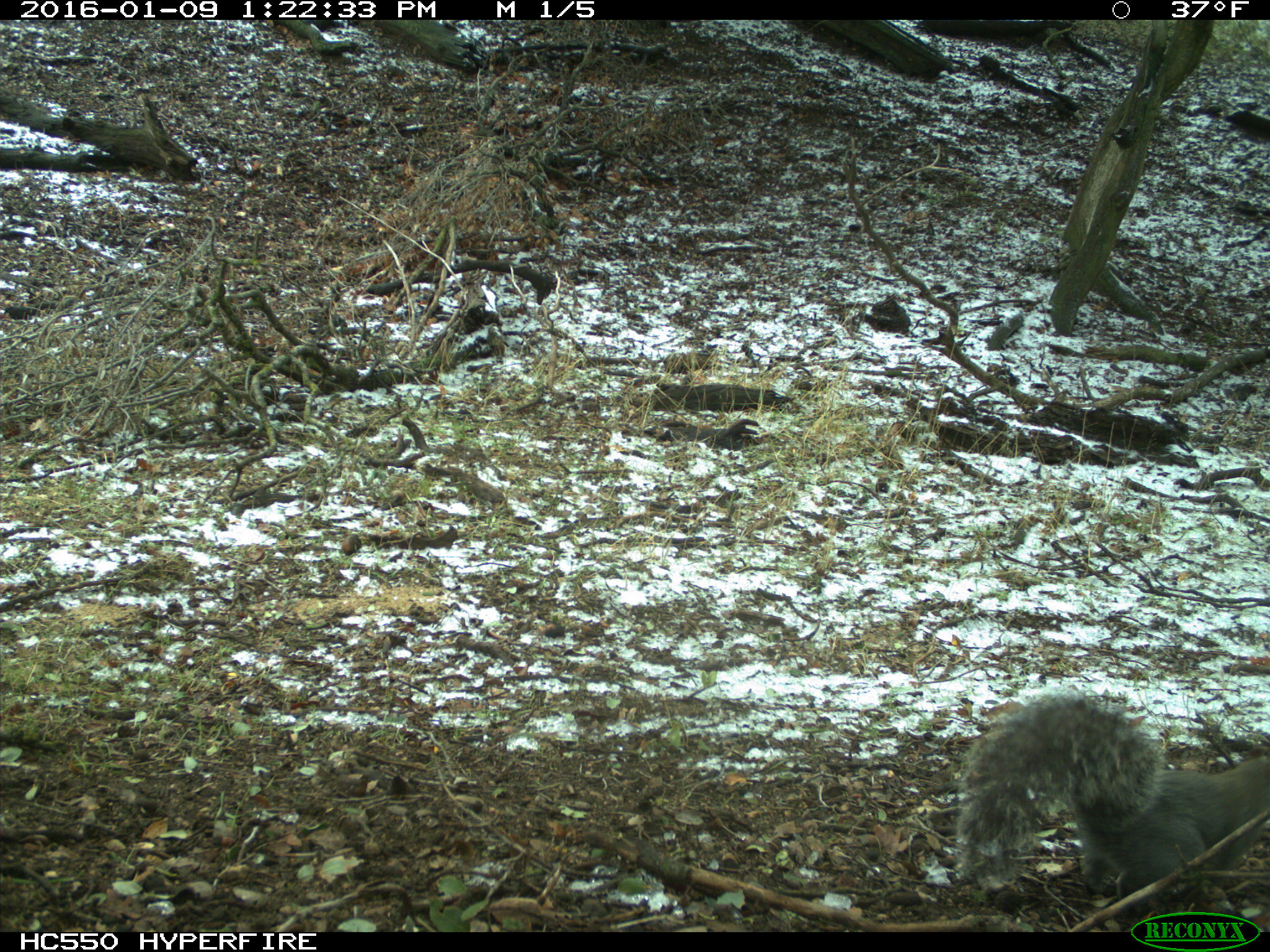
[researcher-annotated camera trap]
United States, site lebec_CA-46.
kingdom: Animalia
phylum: Chordata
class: Mammalia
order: Rodentia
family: Sciuridae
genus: Sciurus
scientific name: Sciurus carolinensis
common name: eastern gray squirrel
Sciurus carolinensis (eastern gray squirrel).